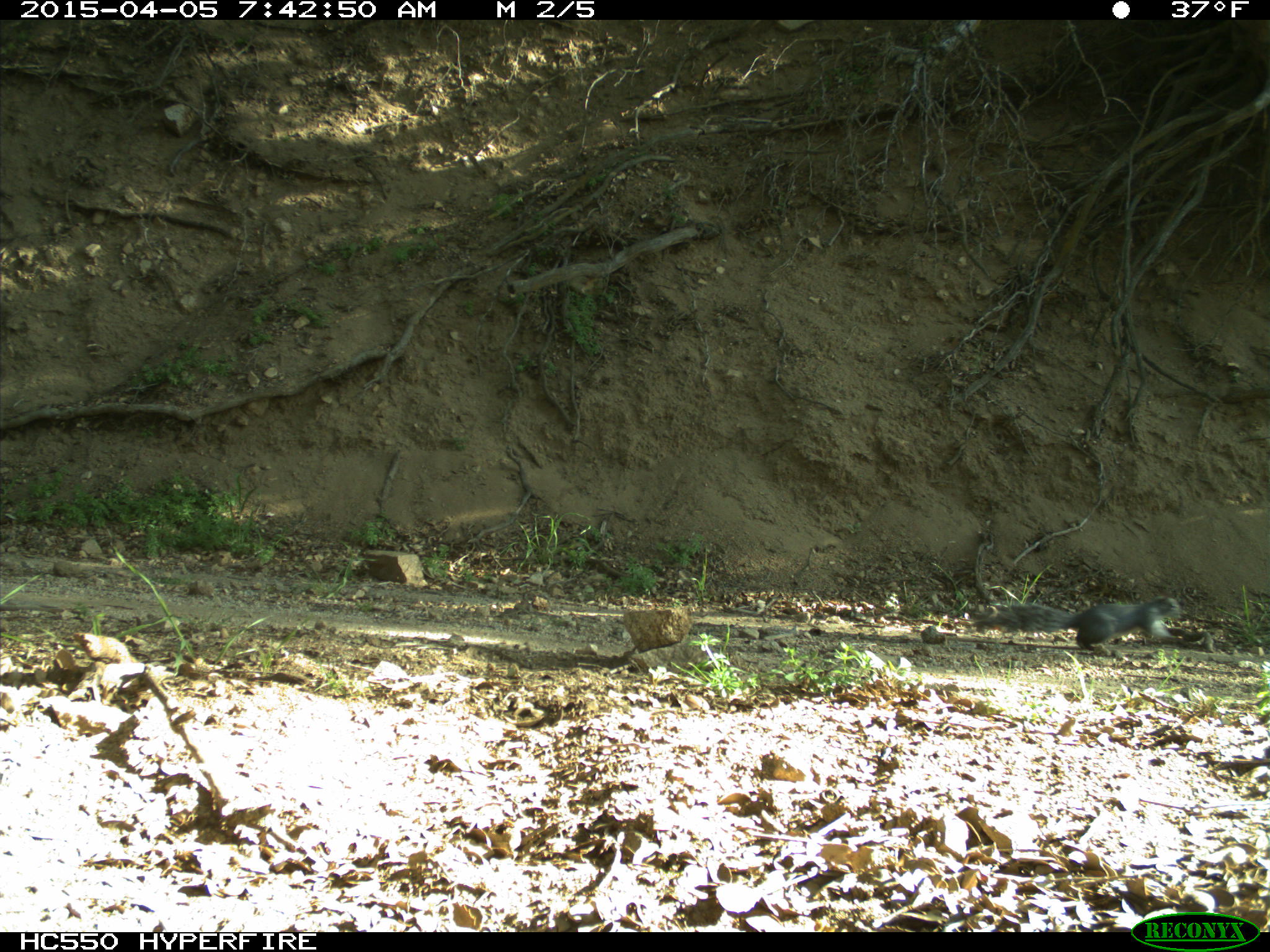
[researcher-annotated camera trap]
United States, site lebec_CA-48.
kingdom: Animalia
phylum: Chordata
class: Mammalia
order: Rodentia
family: Sciuridae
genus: Sciurus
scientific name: Sciurus carolinensis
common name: eastern gray squirrel